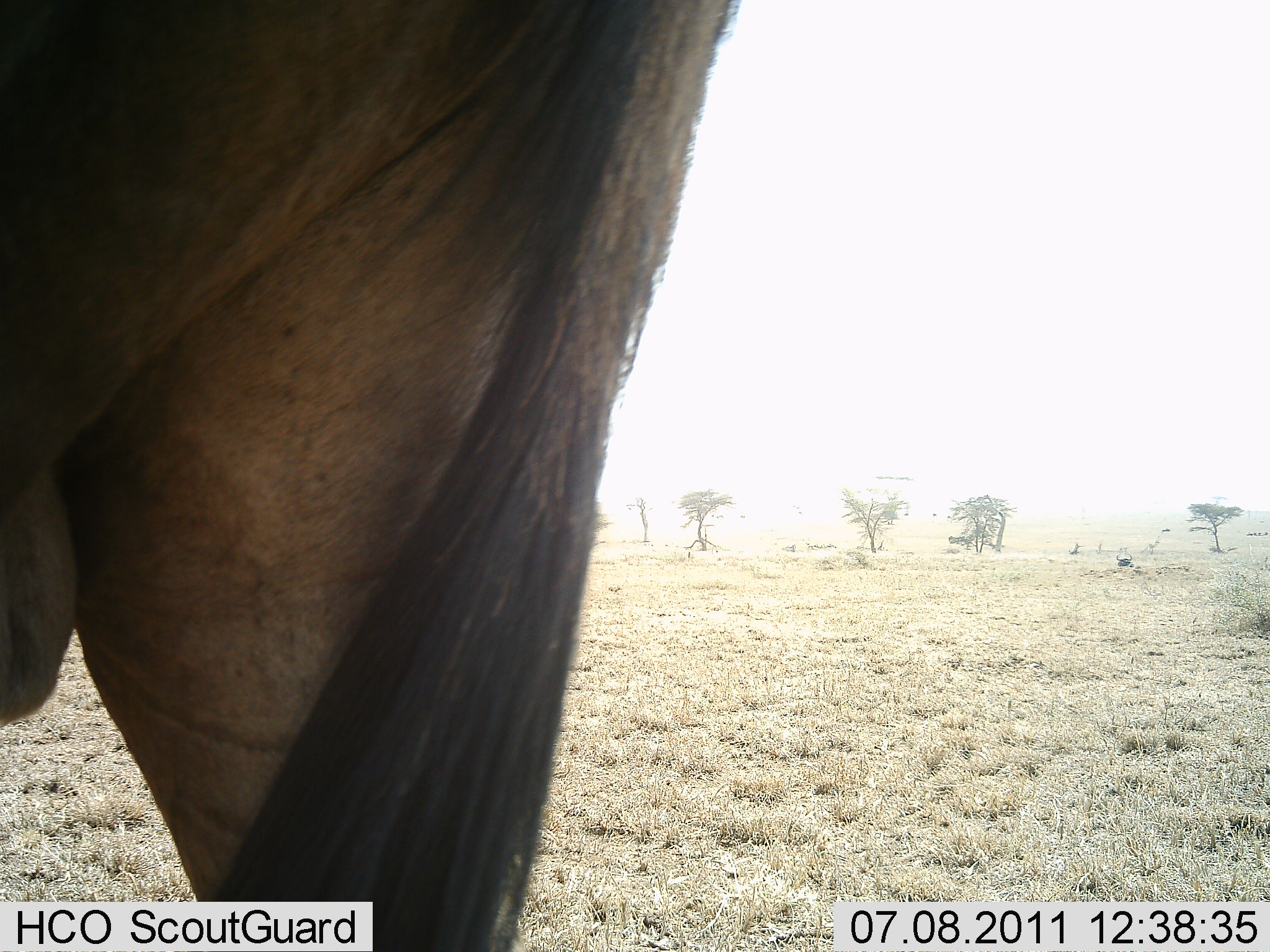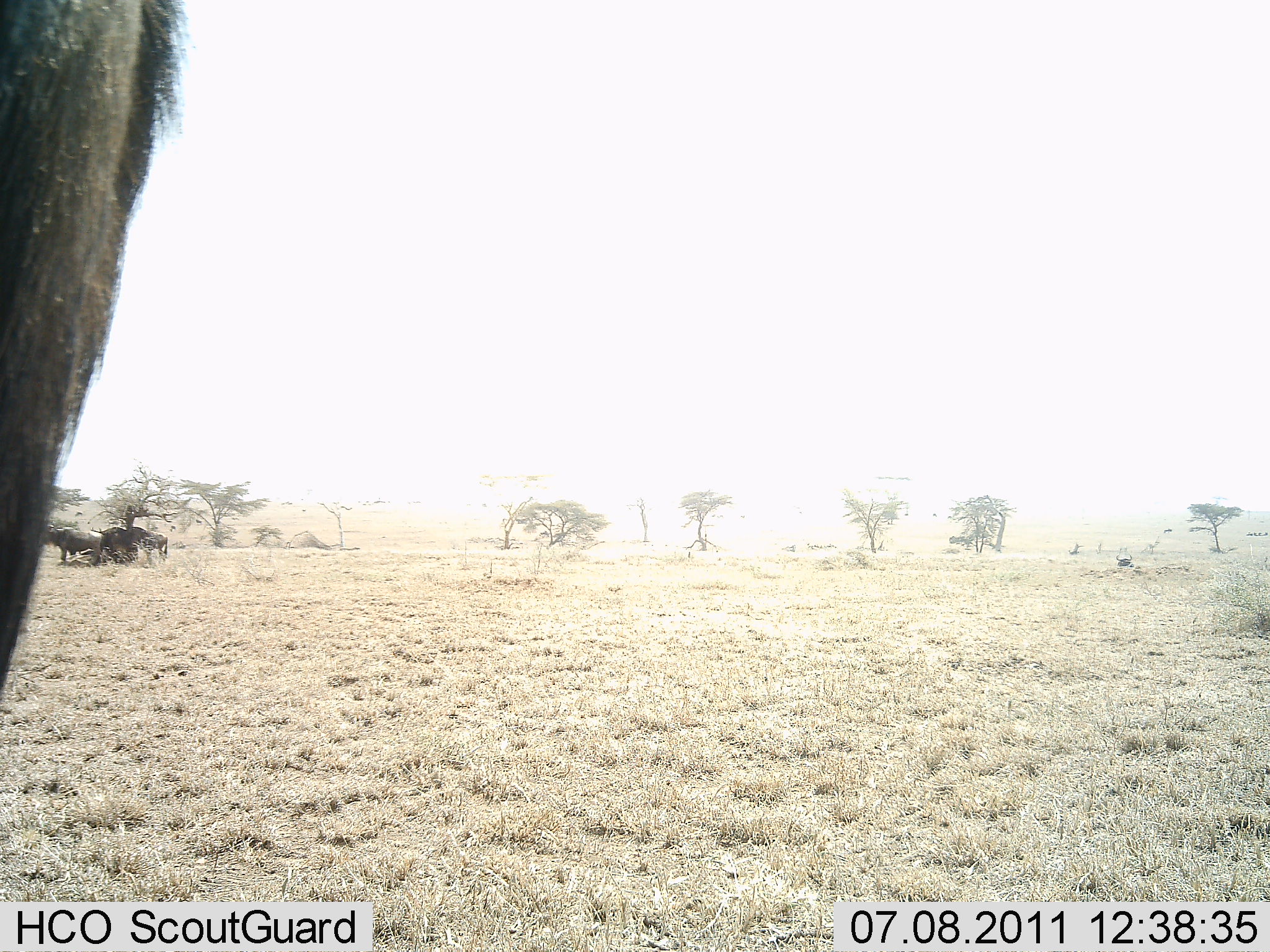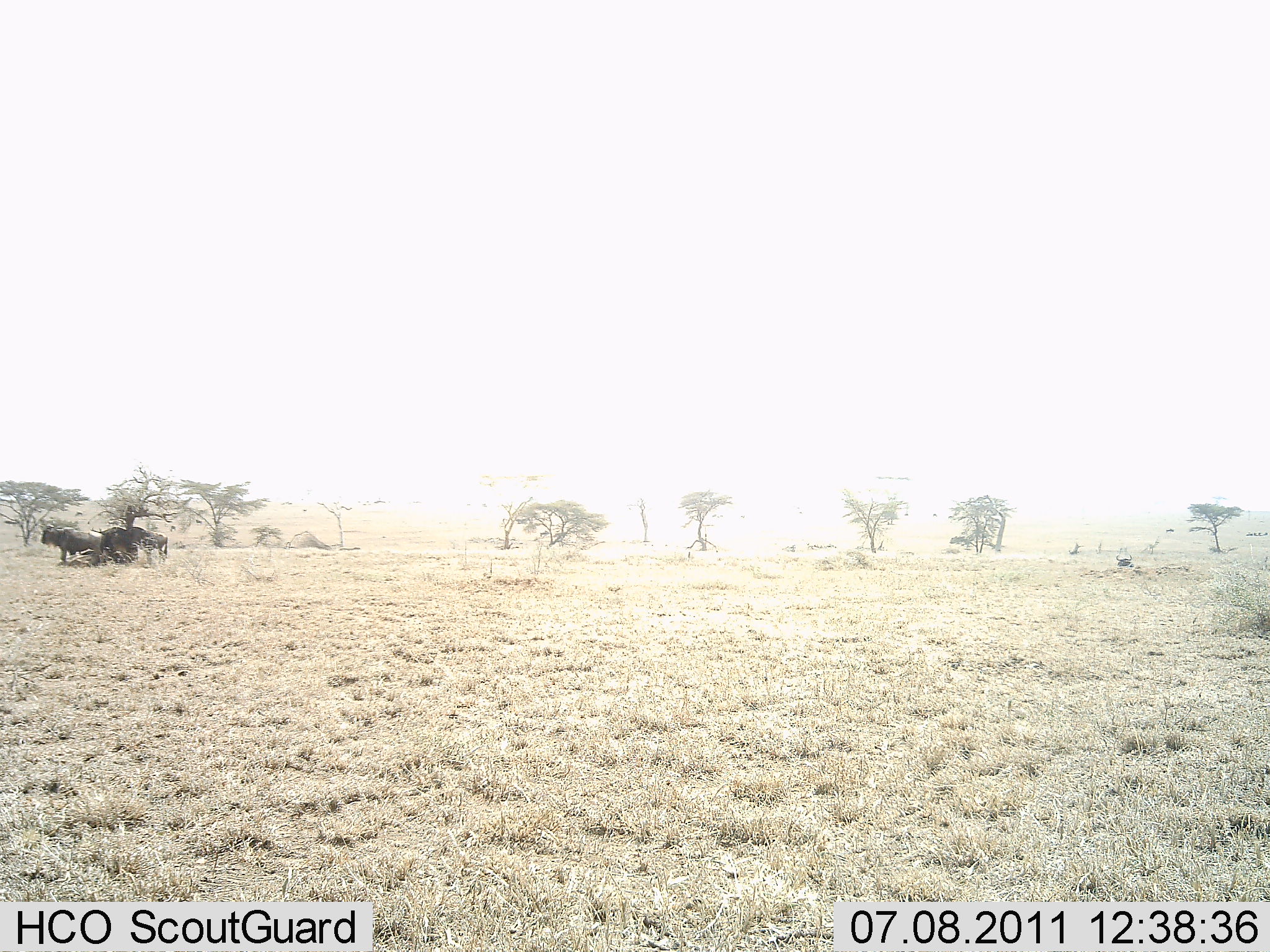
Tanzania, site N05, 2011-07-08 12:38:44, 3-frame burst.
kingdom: Animalia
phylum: Chordata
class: Mammalia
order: Artiodactyla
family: Bovidae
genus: Connochaetes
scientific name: Connochaetes taurinus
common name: blue wildebeest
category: wildebeest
Wildebeest (blue wildebeest) (Connochaetes taurinus), count 3. Behavior (volunteer vote fractions): standing 82%, resting 9%, moving 45%, interacting 9%. Young present (vote fraction): 0%. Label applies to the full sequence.